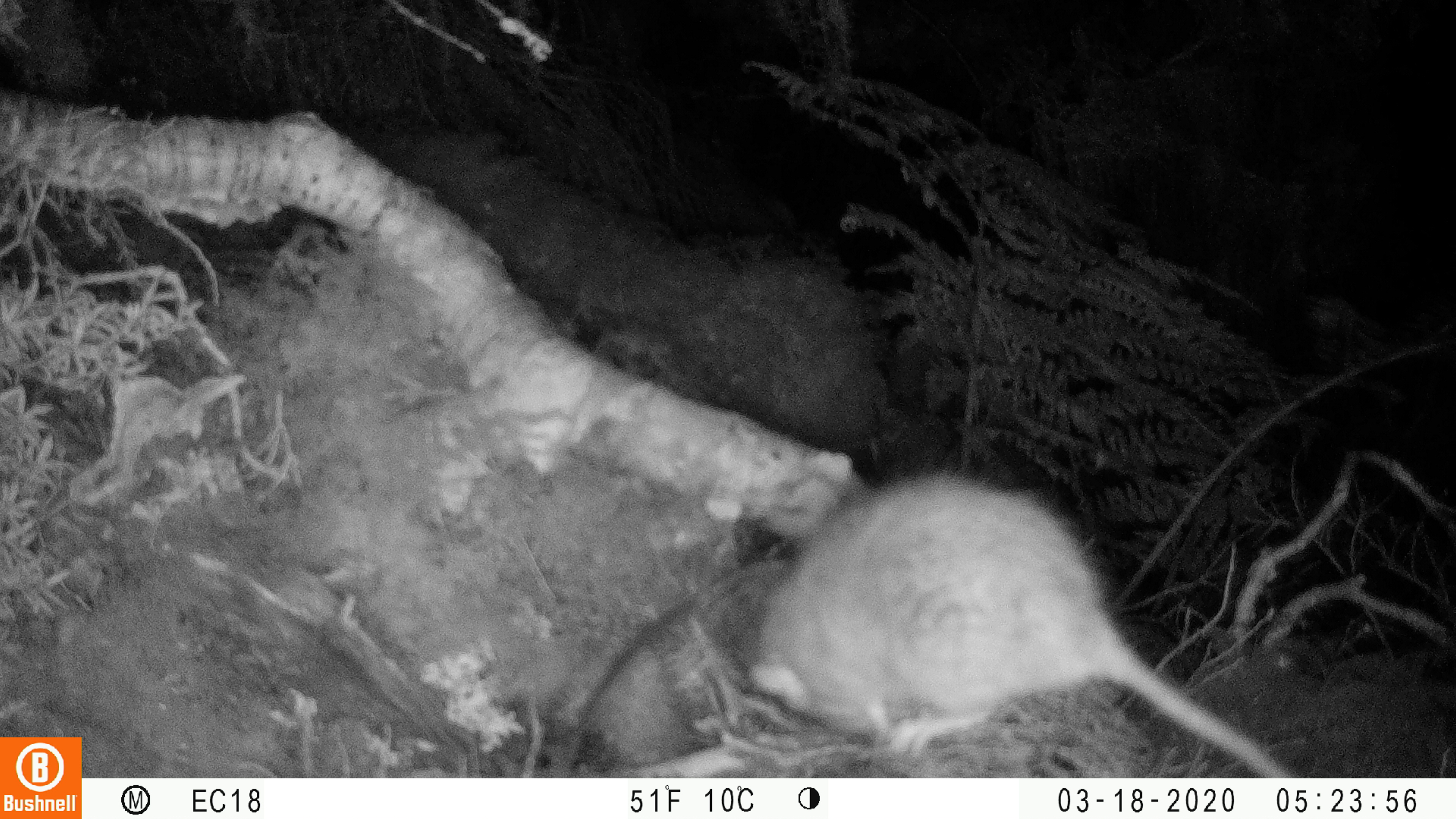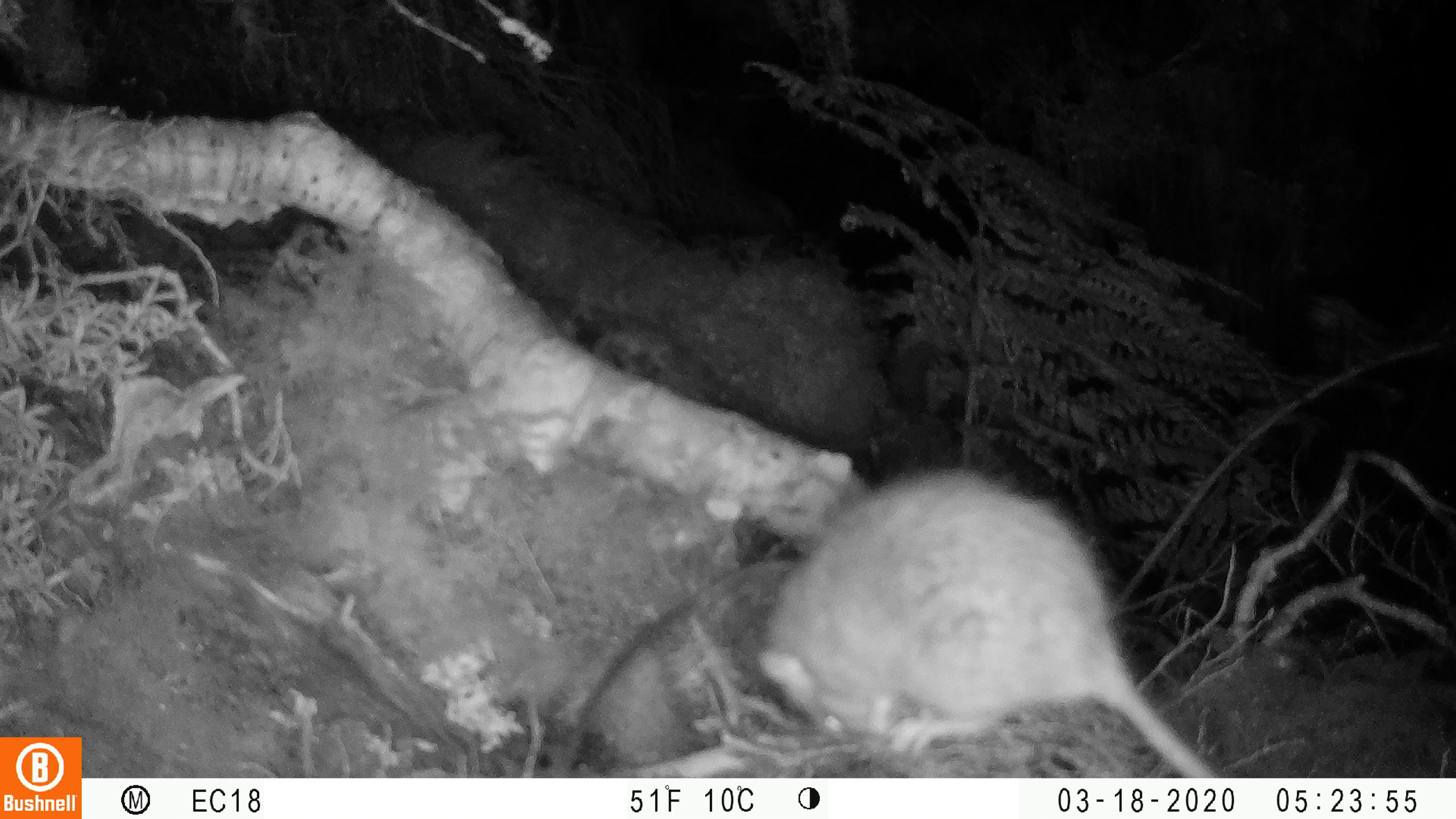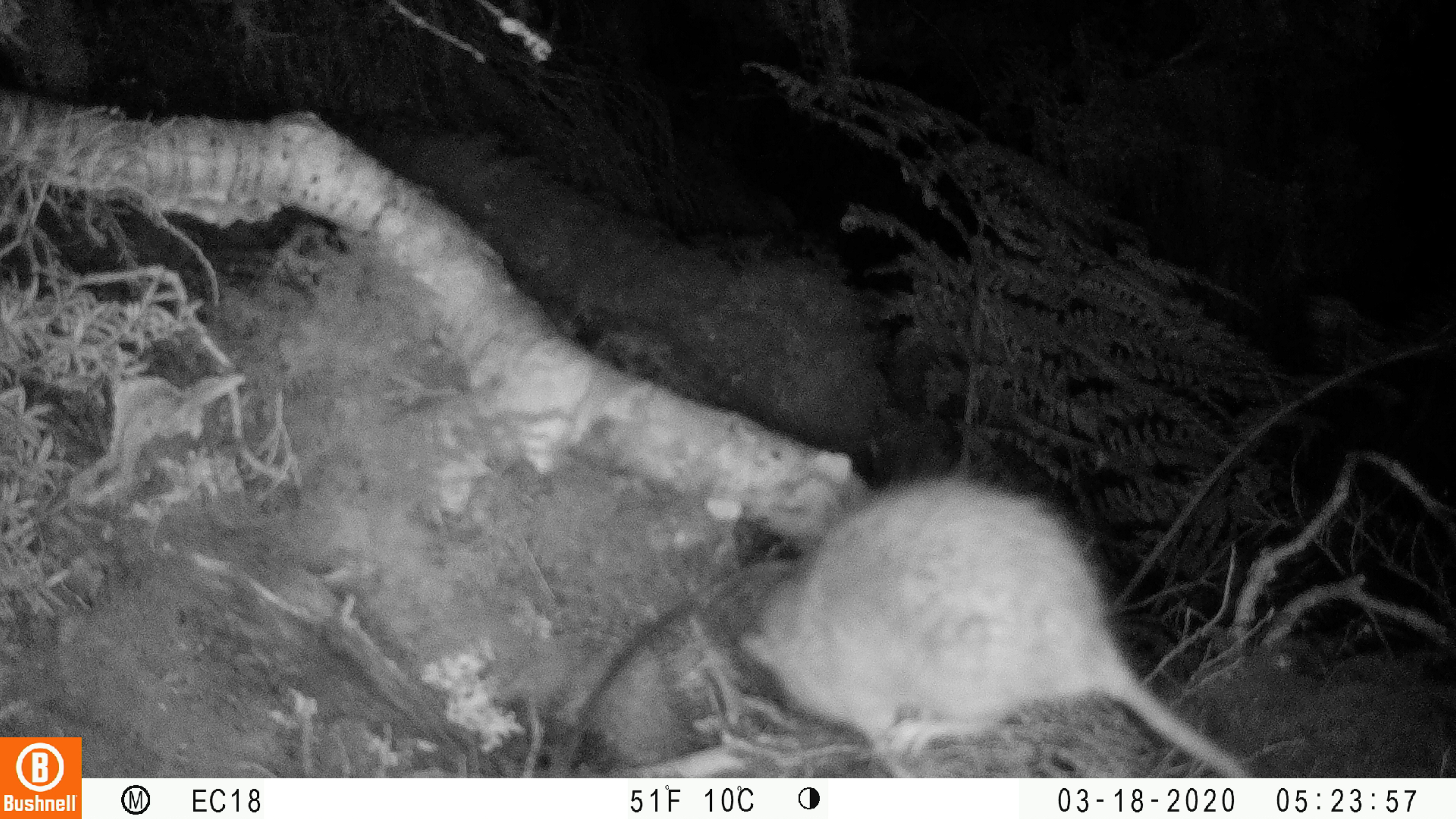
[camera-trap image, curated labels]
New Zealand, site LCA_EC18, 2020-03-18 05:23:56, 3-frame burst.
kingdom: Animalia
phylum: Chordata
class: Mammalia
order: Rodentia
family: Muridae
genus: Rattus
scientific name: Rattus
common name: rat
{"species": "rat (Rattus)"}